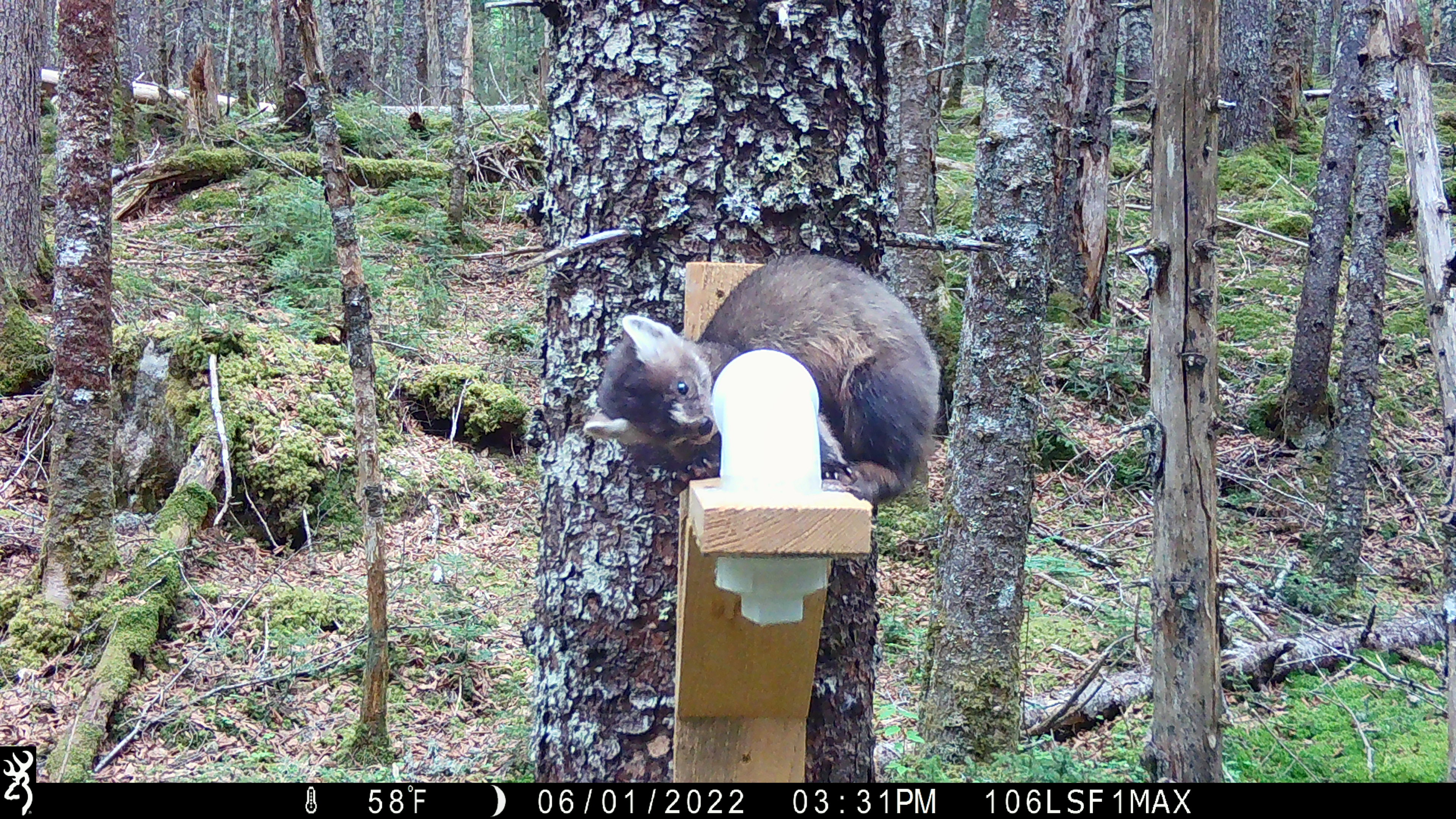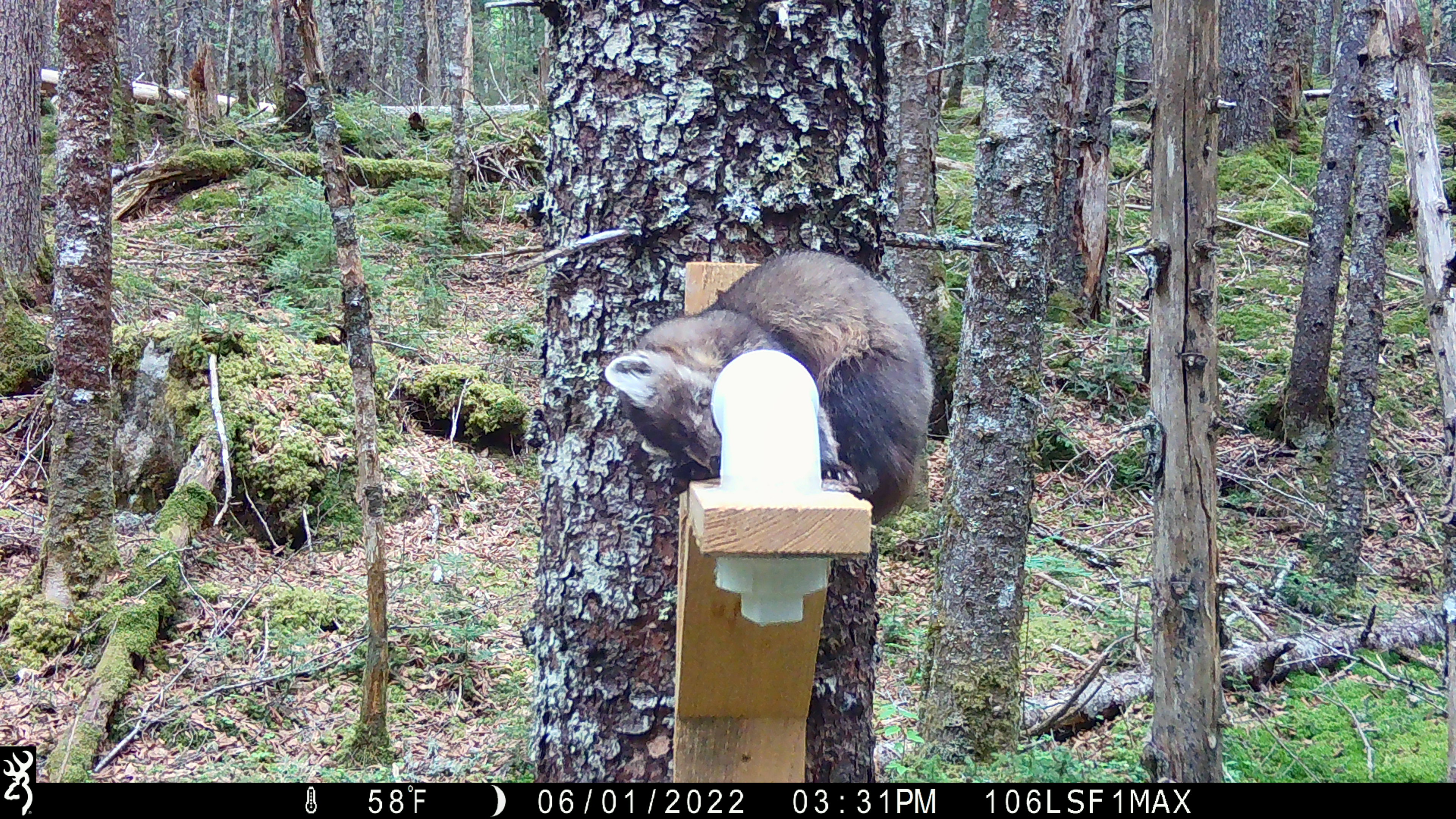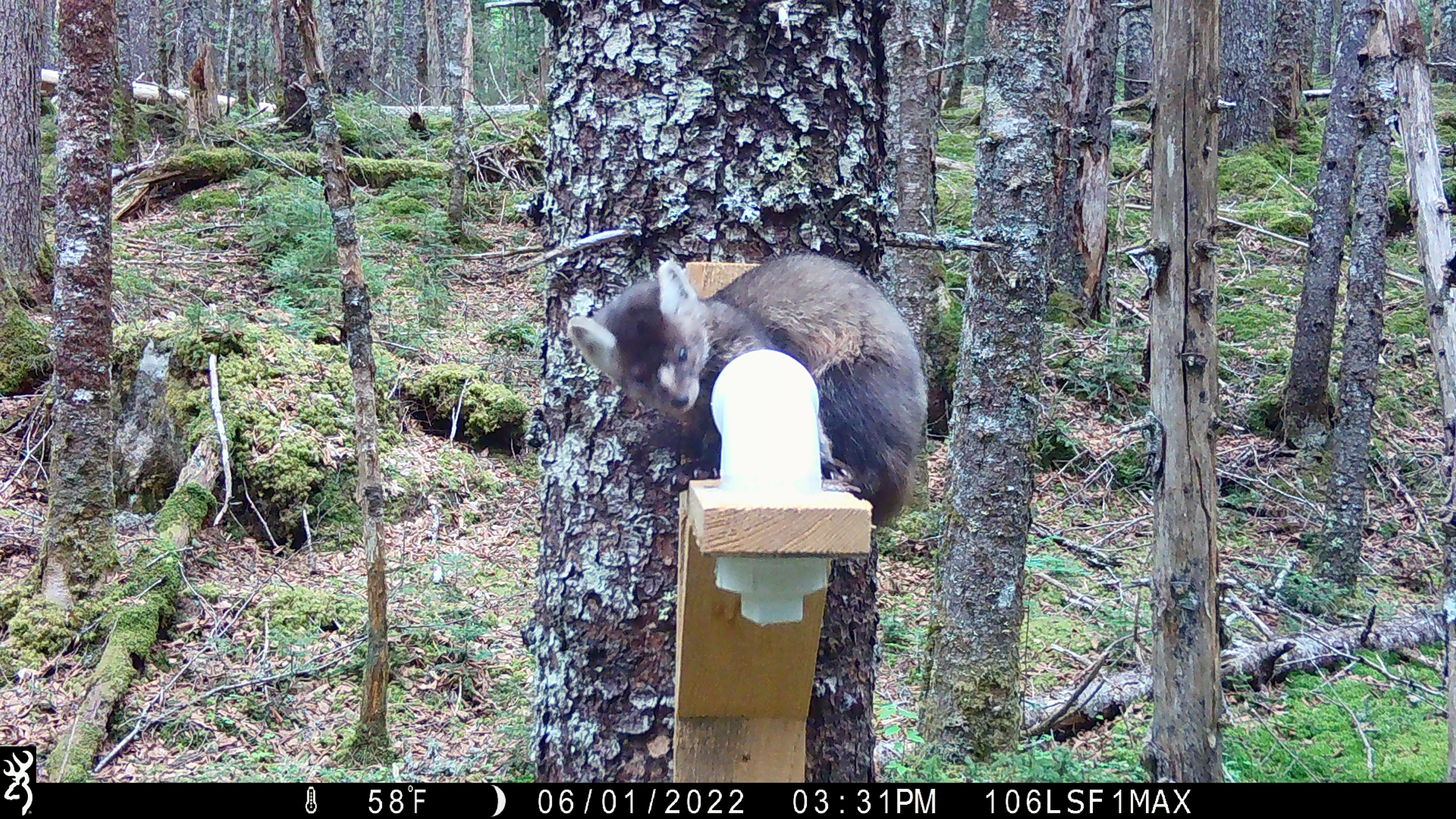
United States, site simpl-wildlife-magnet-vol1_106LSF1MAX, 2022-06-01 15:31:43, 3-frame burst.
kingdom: Animalia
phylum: Chordata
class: Mammalia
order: Carnivora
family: Mustelidae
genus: Martes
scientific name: Martes americana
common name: american marten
American marten (Martes americana).